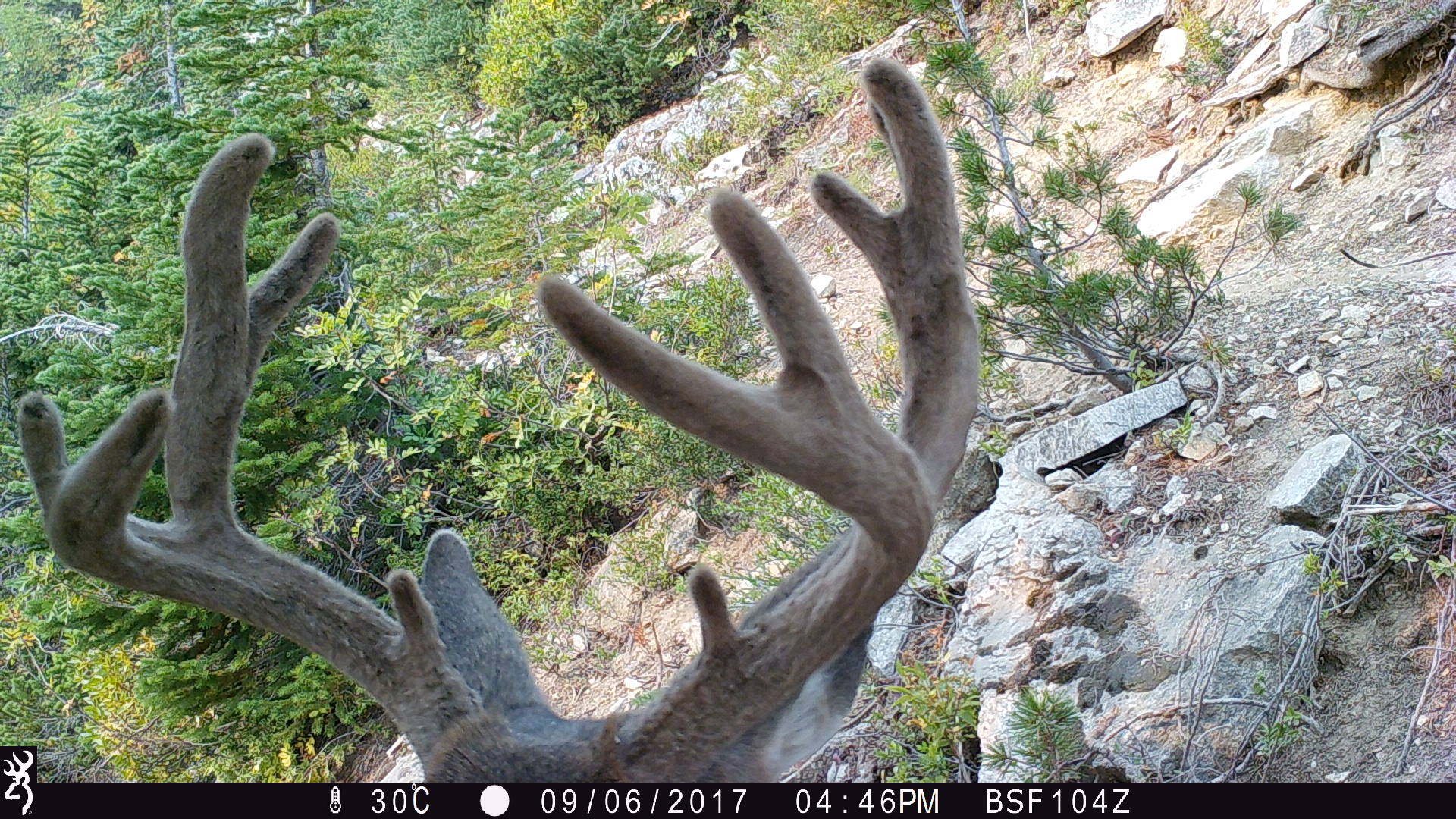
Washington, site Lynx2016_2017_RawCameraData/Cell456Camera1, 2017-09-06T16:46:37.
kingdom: Animalia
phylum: Chordata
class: Mammalia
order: Artiodactyla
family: Cervidae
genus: Odocoileus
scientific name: Odocoileus hemionus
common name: mule deer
Odocoileus hemionus (mule deer). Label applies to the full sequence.